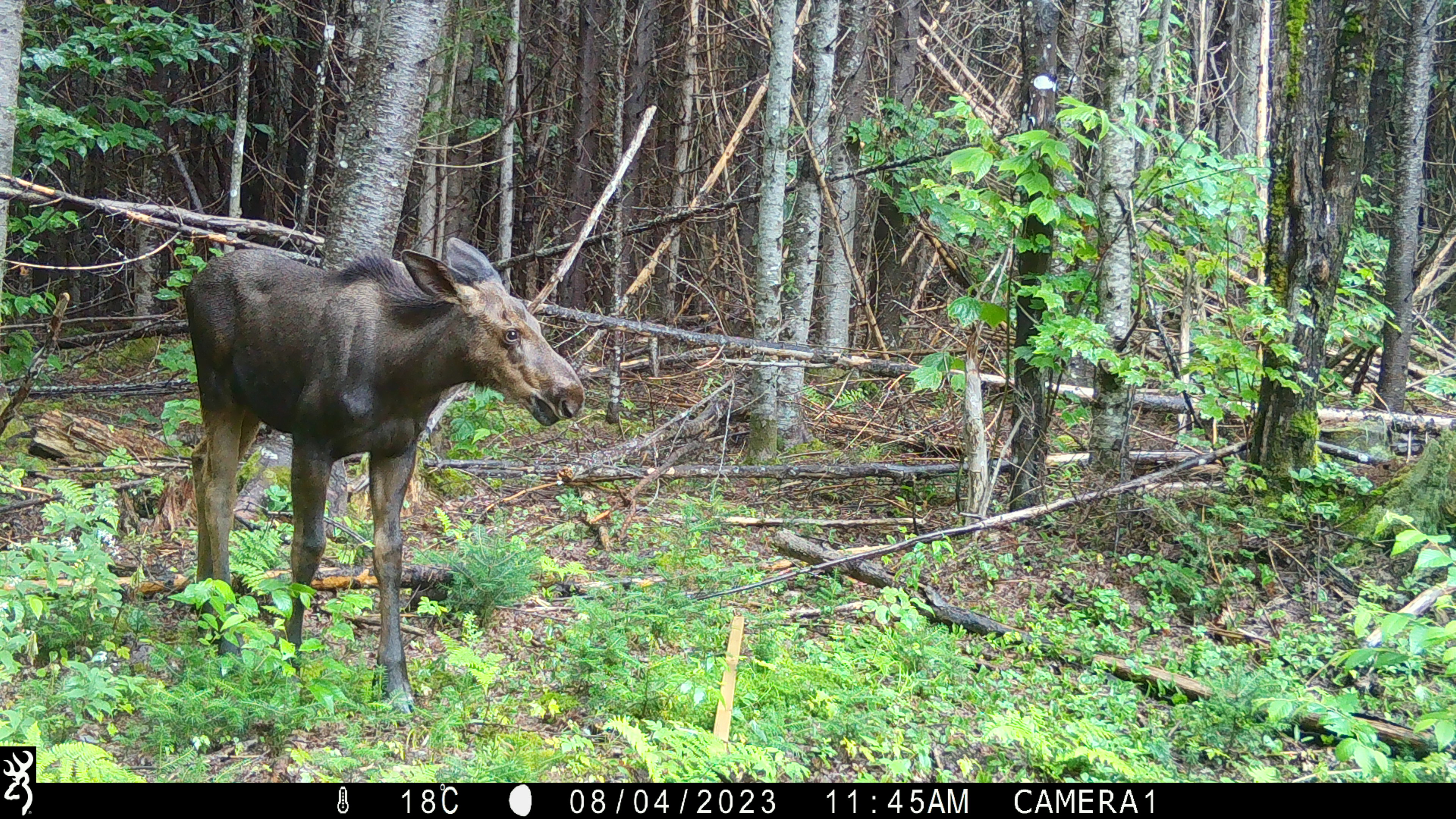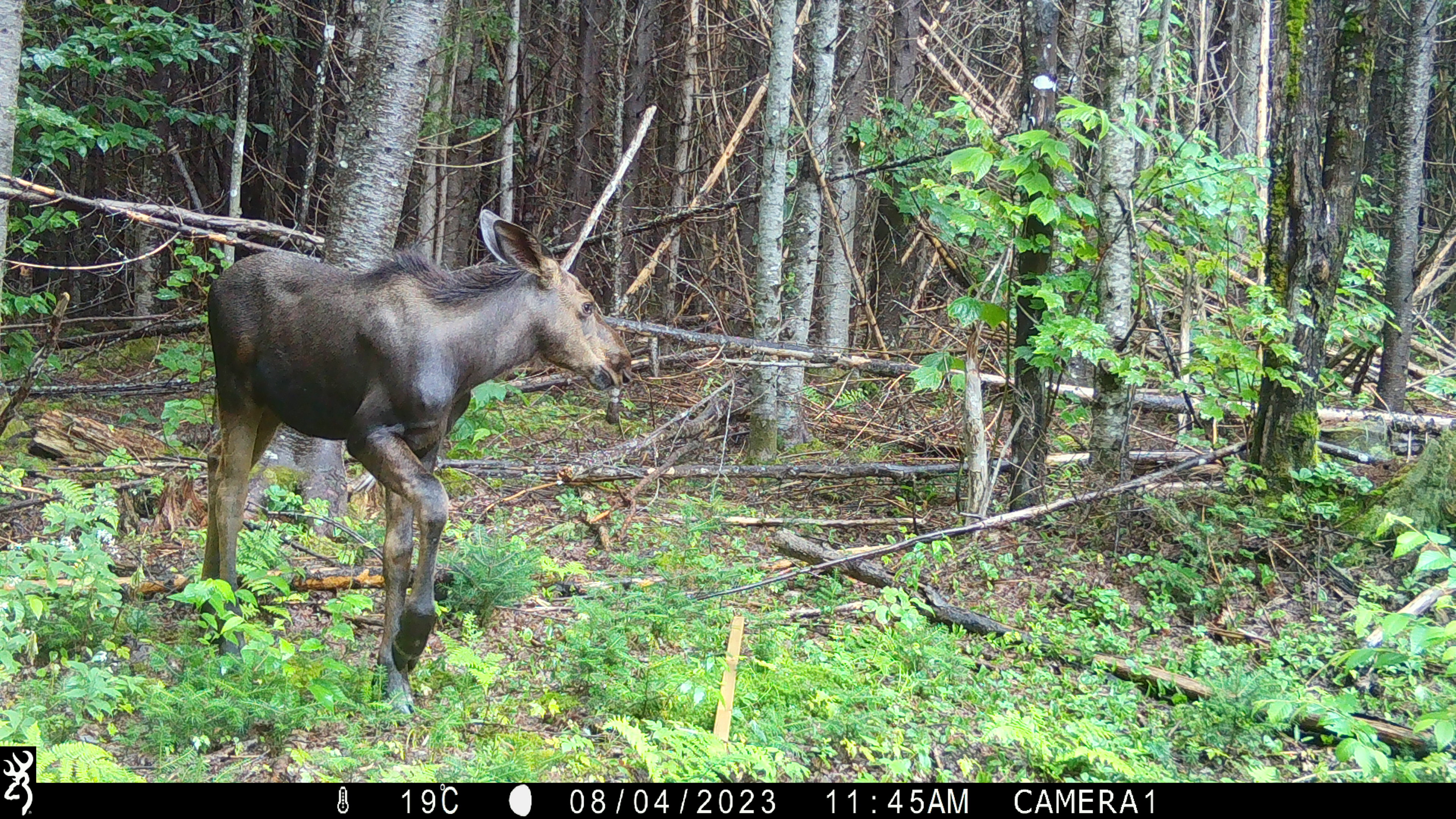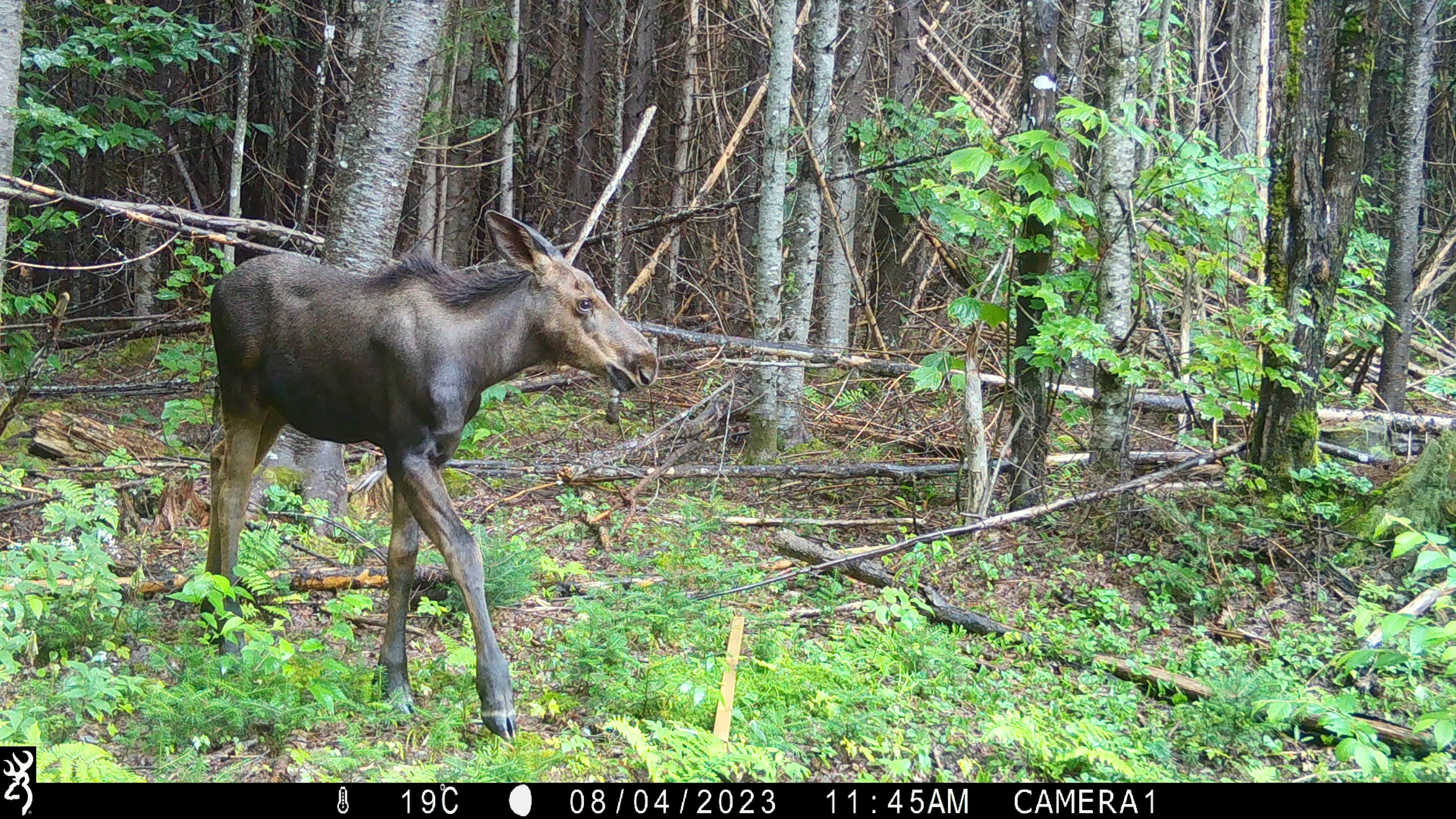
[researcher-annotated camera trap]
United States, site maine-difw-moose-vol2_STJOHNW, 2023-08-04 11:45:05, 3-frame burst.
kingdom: Animalia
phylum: Chordata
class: Mammalia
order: Artiodactyla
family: Cervidae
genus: Alces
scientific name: Alces alces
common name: moose